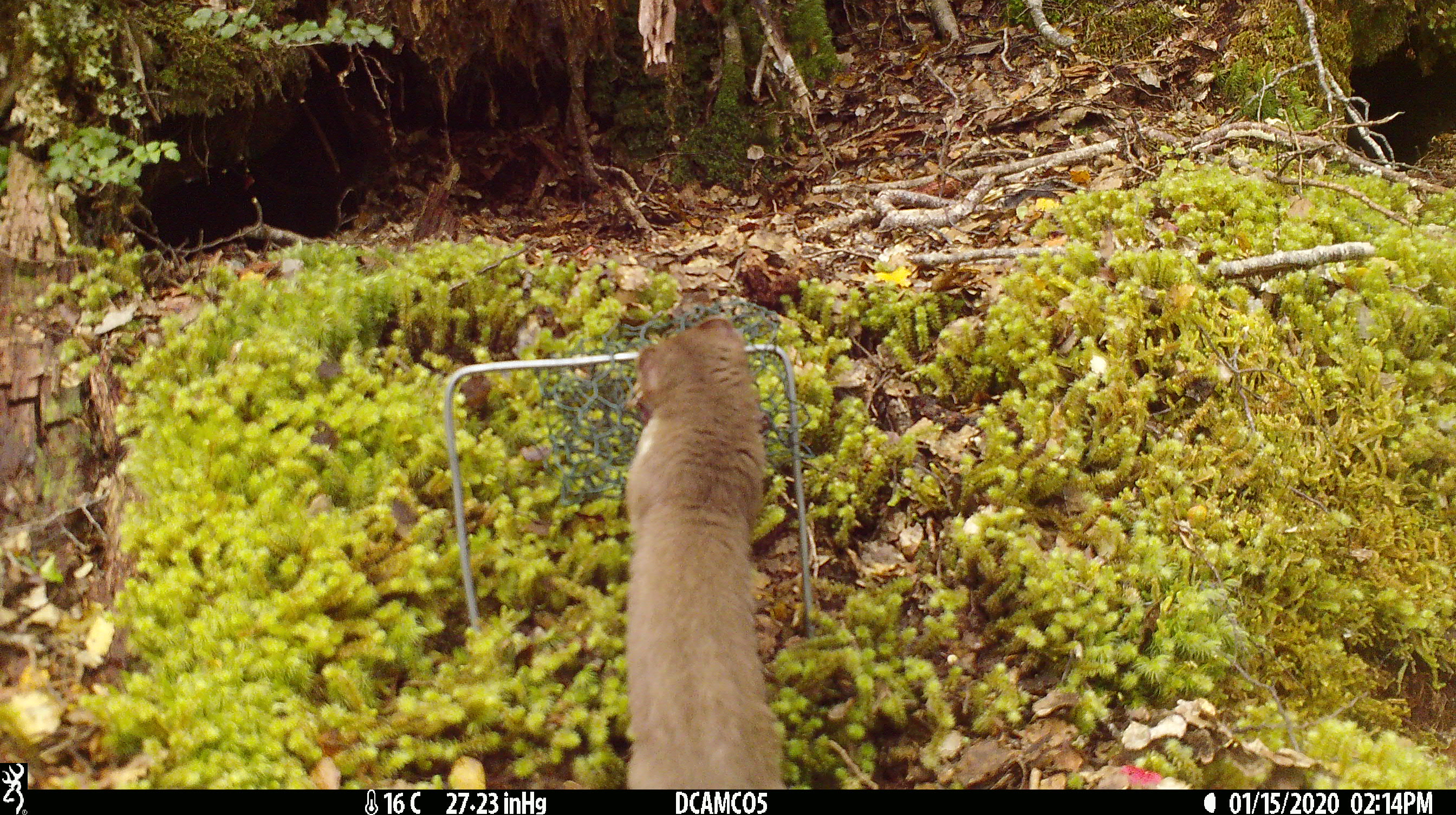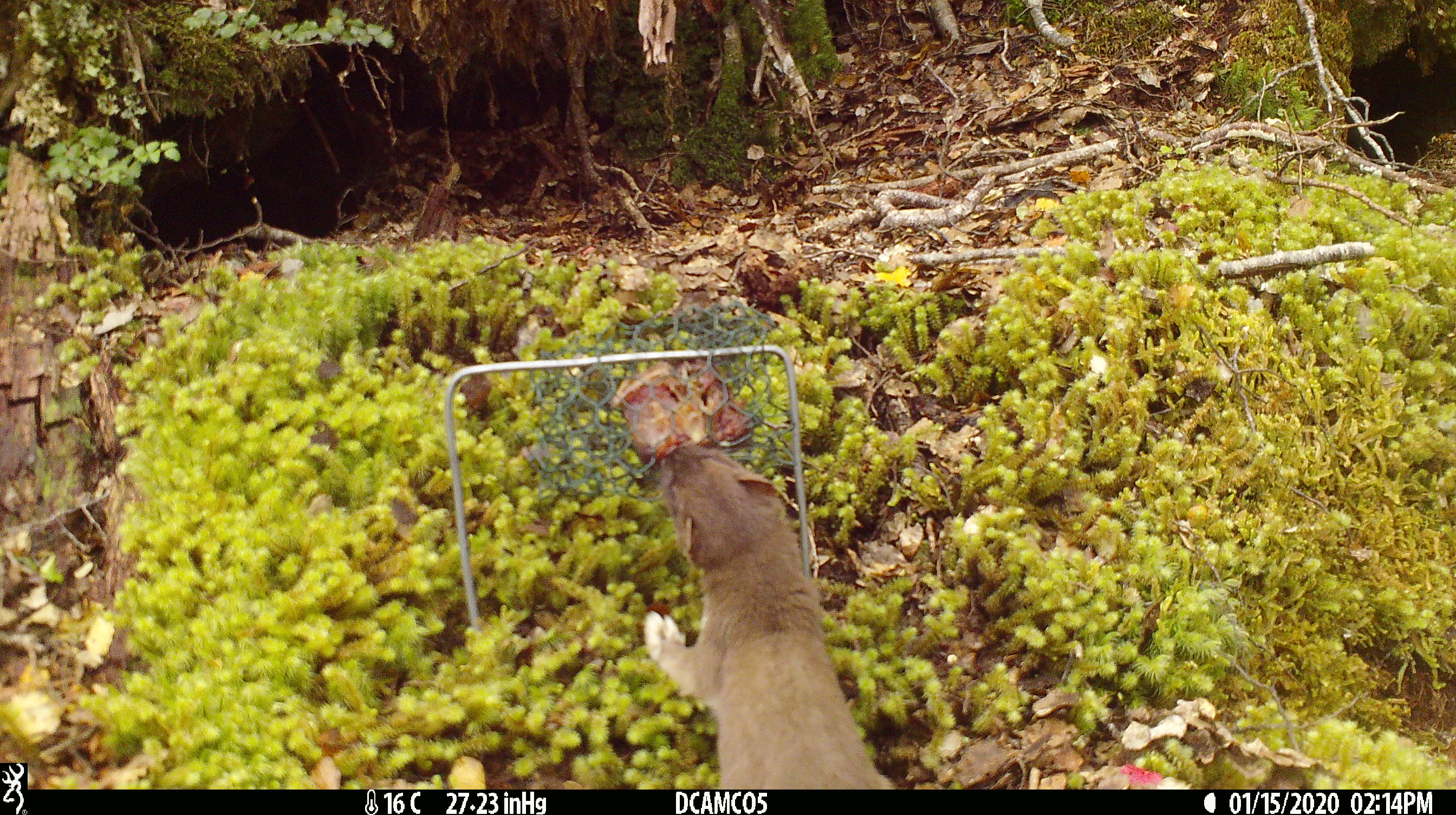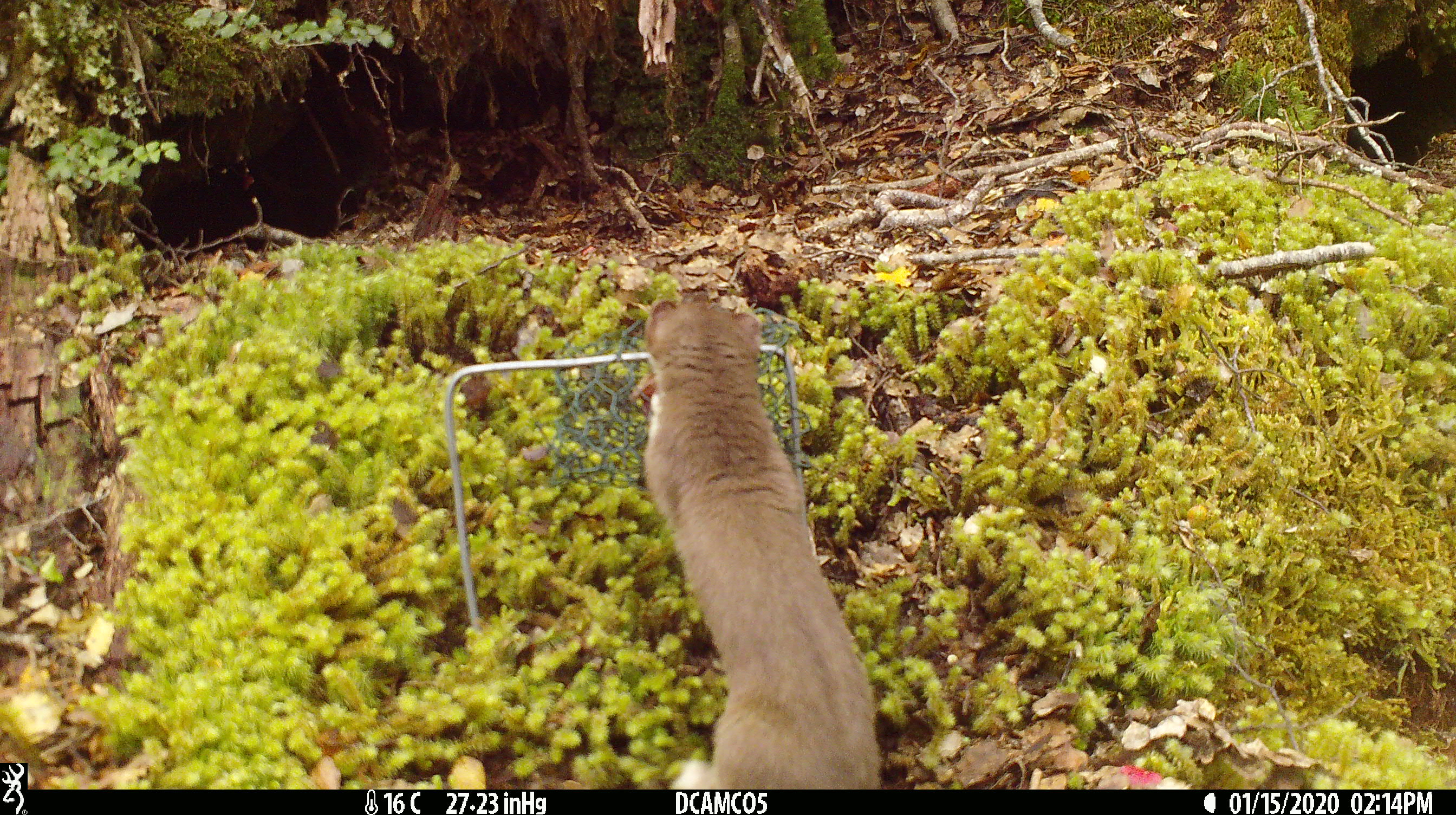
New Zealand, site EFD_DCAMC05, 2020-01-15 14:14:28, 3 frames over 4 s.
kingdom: Animalia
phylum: Chordata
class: Mammalia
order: Carnivora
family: Mustelidae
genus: Mustela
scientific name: Mustela erminea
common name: stoat